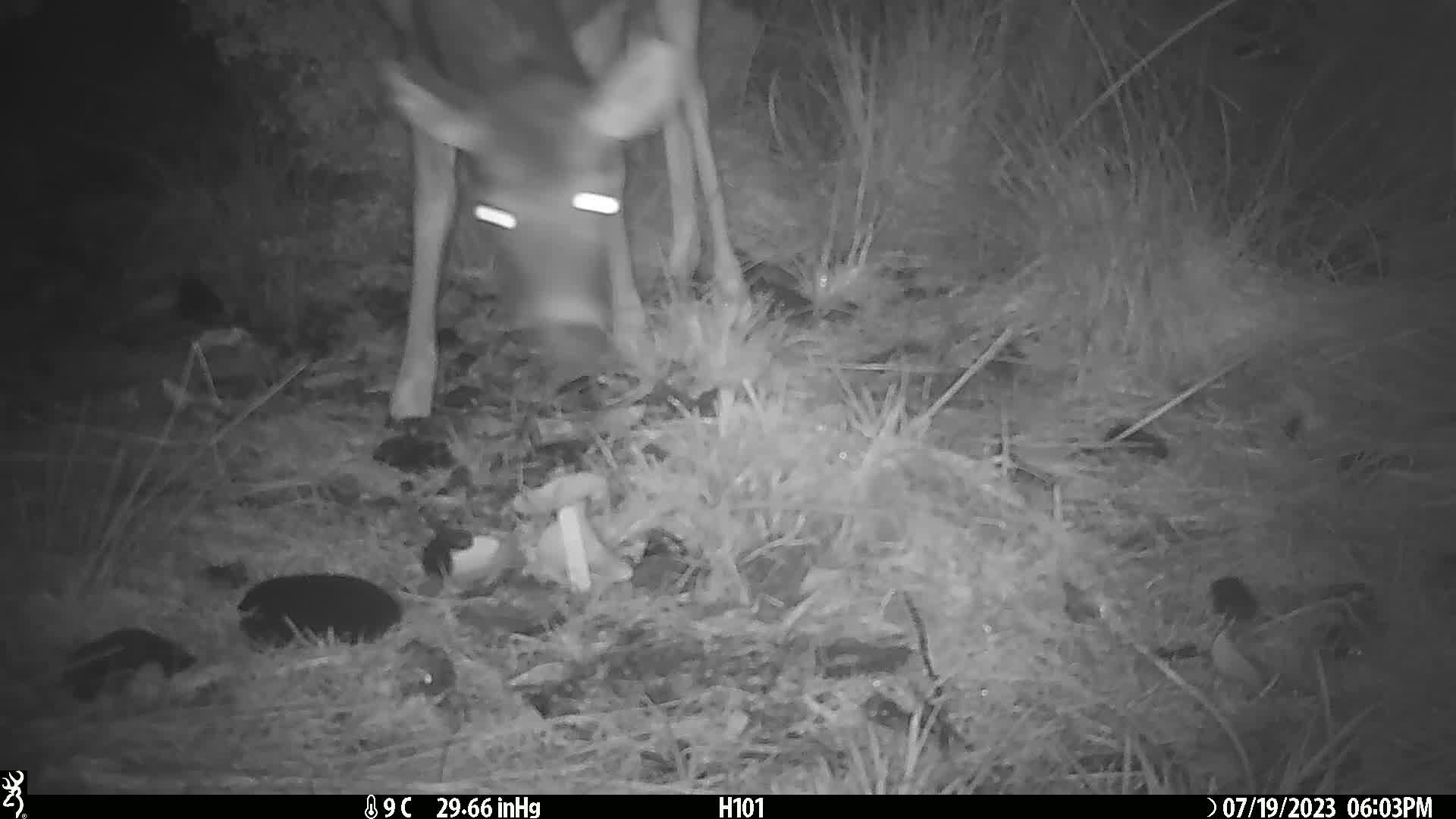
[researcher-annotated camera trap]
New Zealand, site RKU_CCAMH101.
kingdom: Animalia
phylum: Chordata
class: Mammalia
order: Artiodactyla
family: Cervidae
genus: Odocoileus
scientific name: Odocoileus virginianus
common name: white-tailed deer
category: white tailed deer